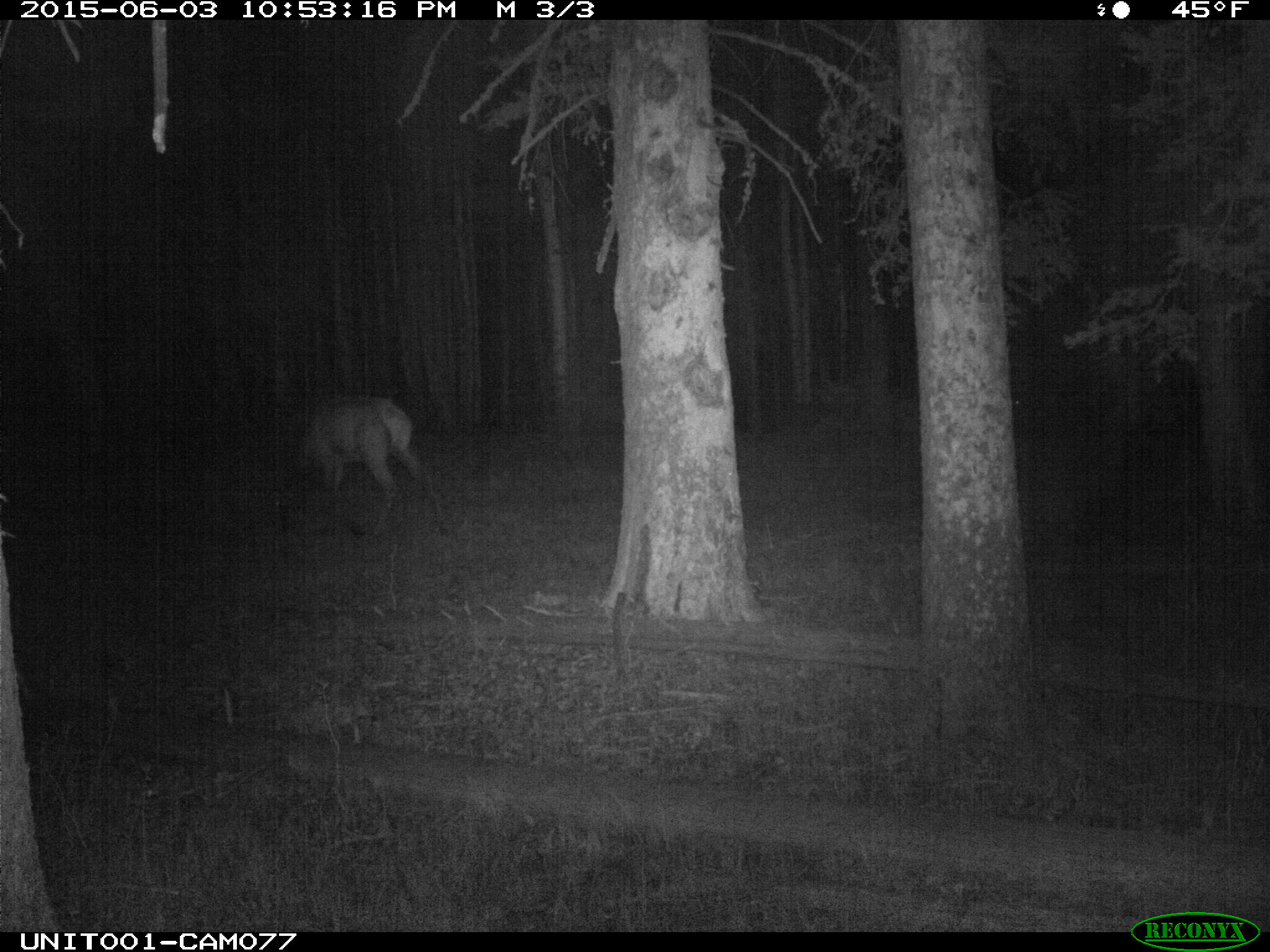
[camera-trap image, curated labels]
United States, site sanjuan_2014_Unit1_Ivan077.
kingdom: Animalia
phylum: Chordata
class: Mammalia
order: Artiodactyla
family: Cervidae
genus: Cervus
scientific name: Cervus elaphus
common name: red deer